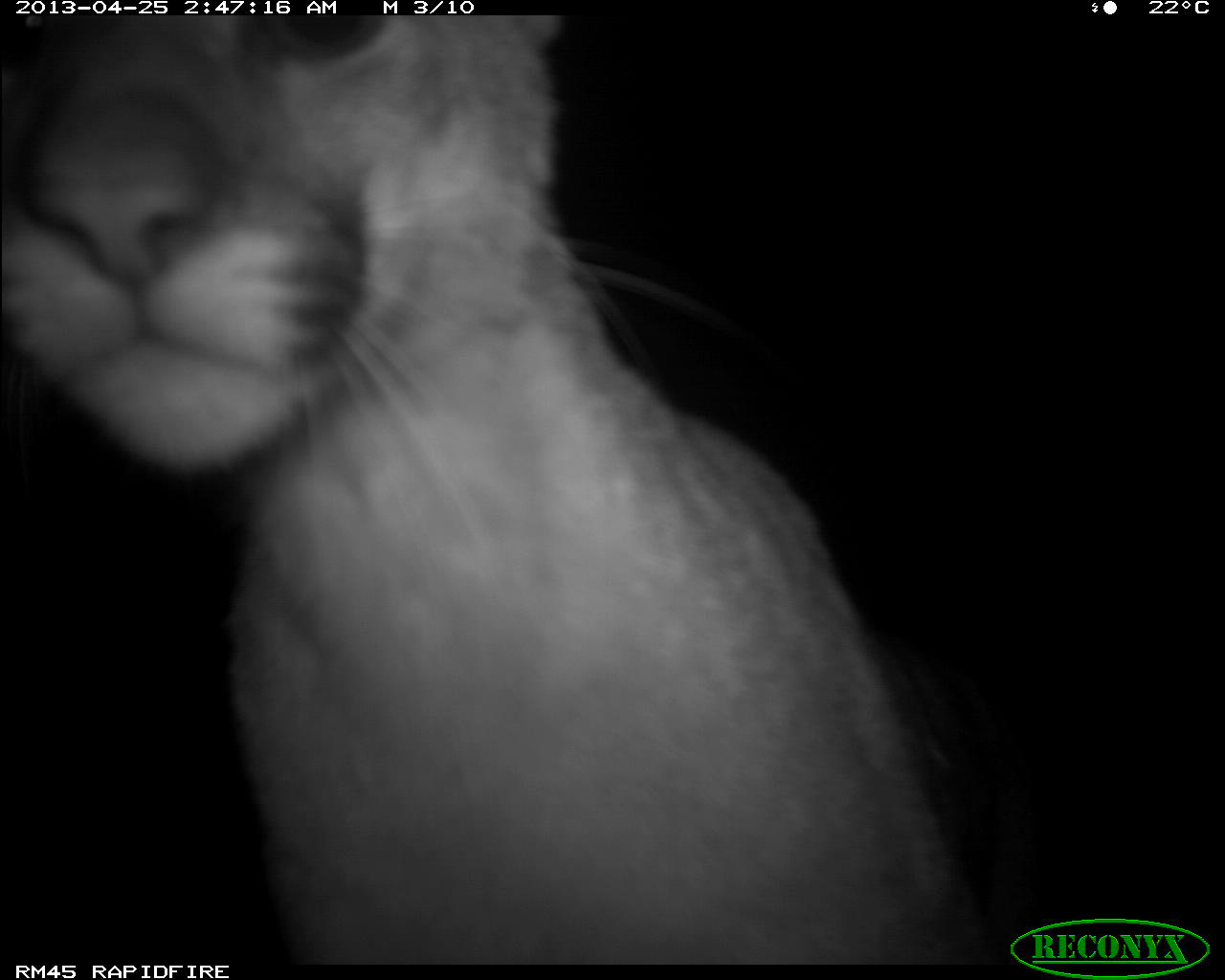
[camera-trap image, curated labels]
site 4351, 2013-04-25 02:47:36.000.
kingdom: Animalia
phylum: Chordata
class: Mammalia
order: Carnivora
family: Felidae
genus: Puma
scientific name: Puma concolor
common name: mountain lion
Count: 2.